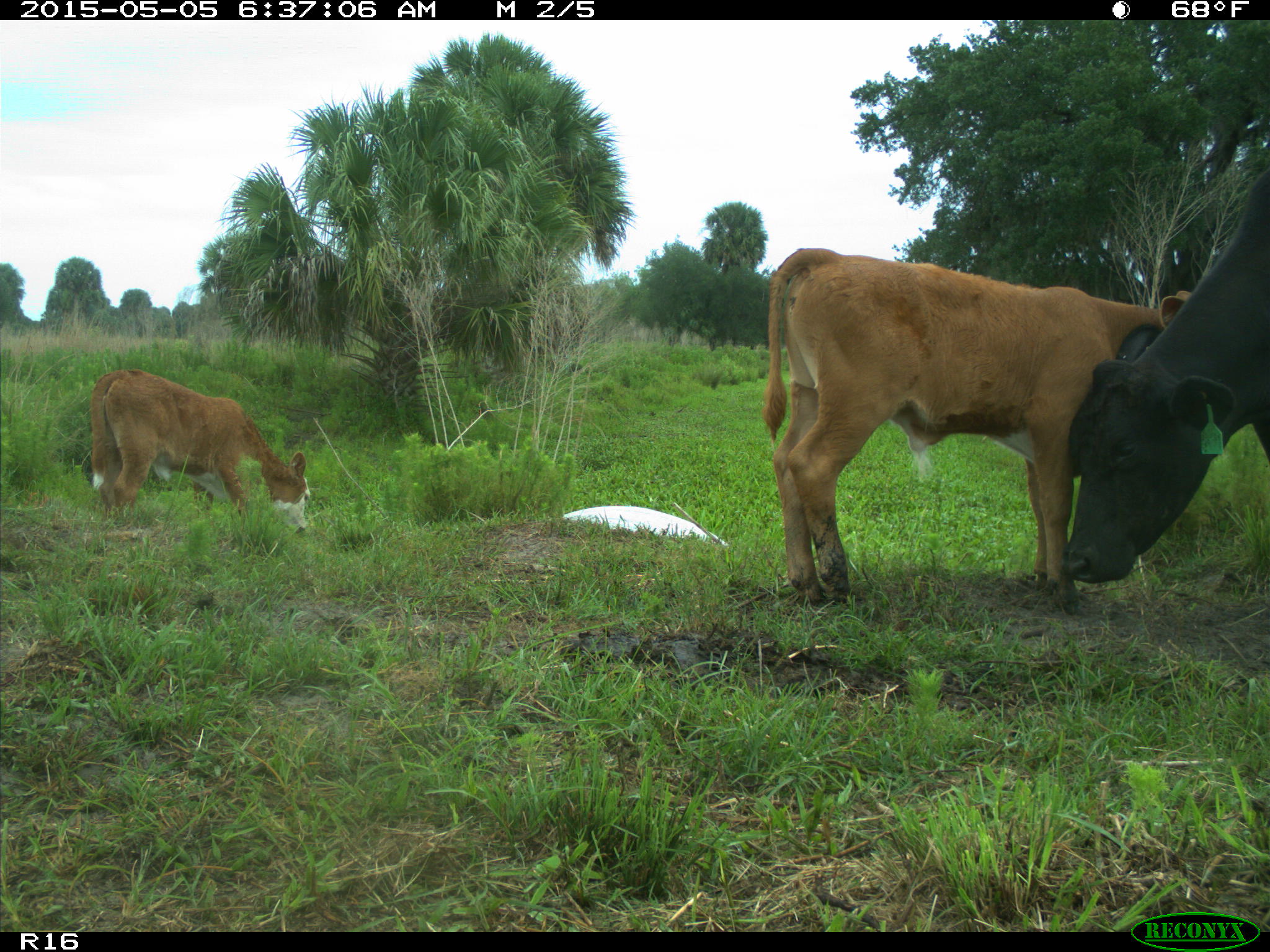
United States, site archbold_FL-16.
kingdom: Animalia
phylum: Chordata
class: Mammalia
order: Artiodactyla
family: Bovidae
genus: Bos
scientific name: Bos taurus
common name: domestic cow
Bos taurus (domestic cow).